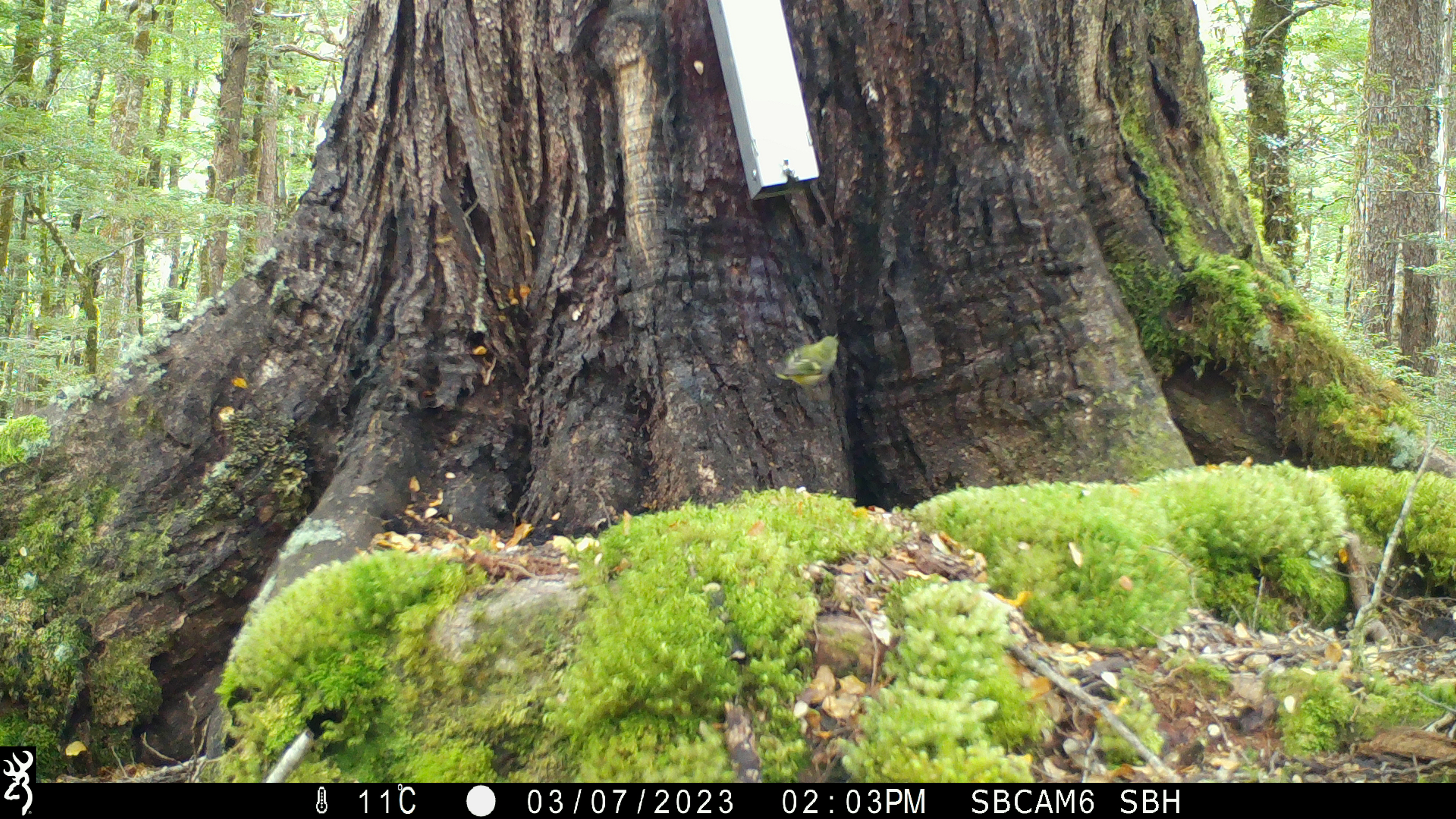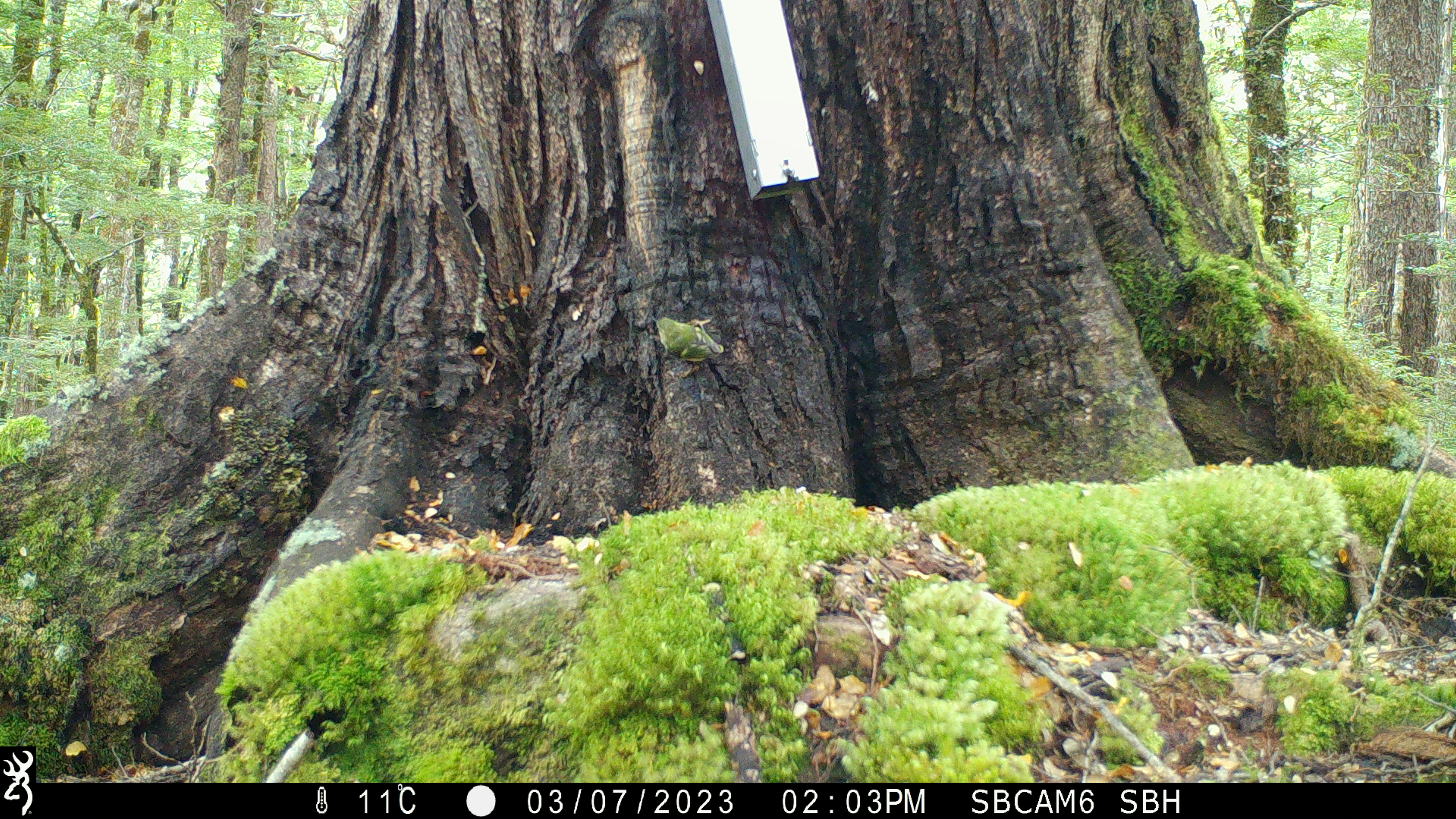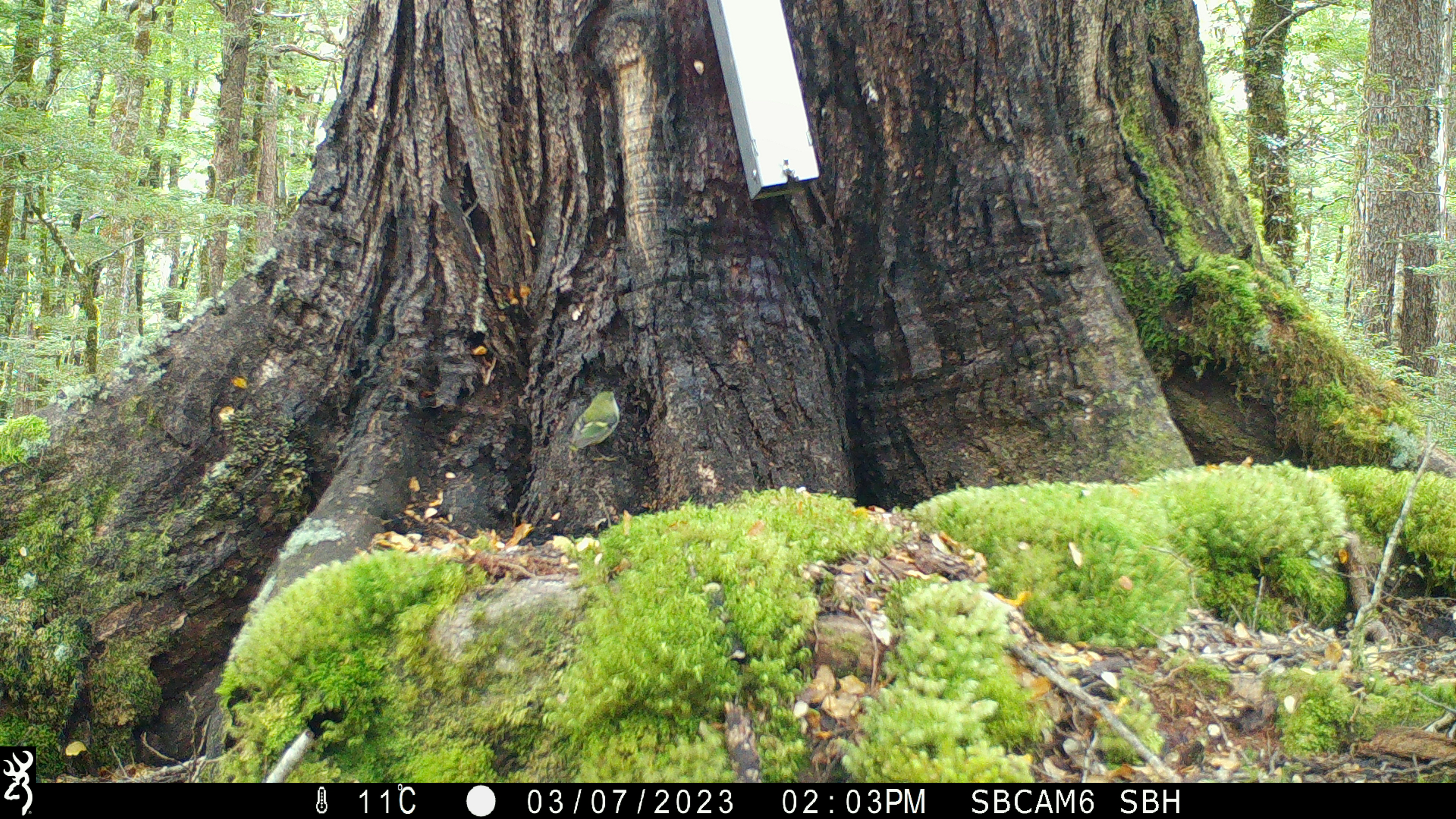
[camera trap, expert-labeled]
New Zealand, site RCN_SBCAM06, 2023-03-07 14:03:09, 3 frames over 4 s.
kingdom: Animalia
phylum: Chordata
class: Aves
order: Passeriformes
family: Acanthisittidae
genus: Acanthisitta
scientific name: Acanthisitta chloris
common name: rifleman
Rifleman (Acanthisitta chloris).